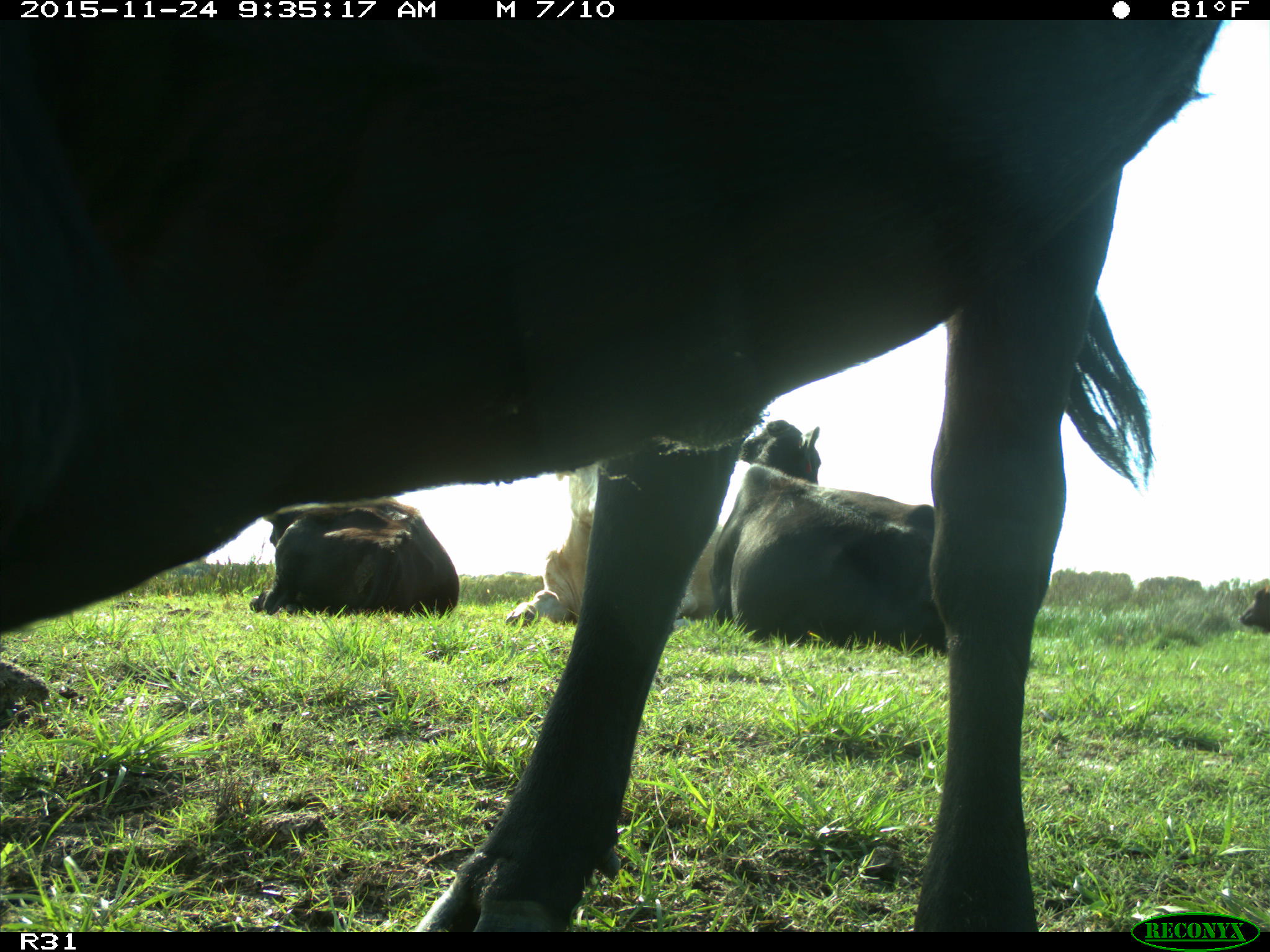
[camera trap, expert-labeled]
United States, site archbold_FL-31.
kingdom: Animalia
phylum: Chordata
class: Mammalia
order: Artiodactyla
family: Bovidae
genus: Bos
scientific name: Bos taurus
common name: domestic cow